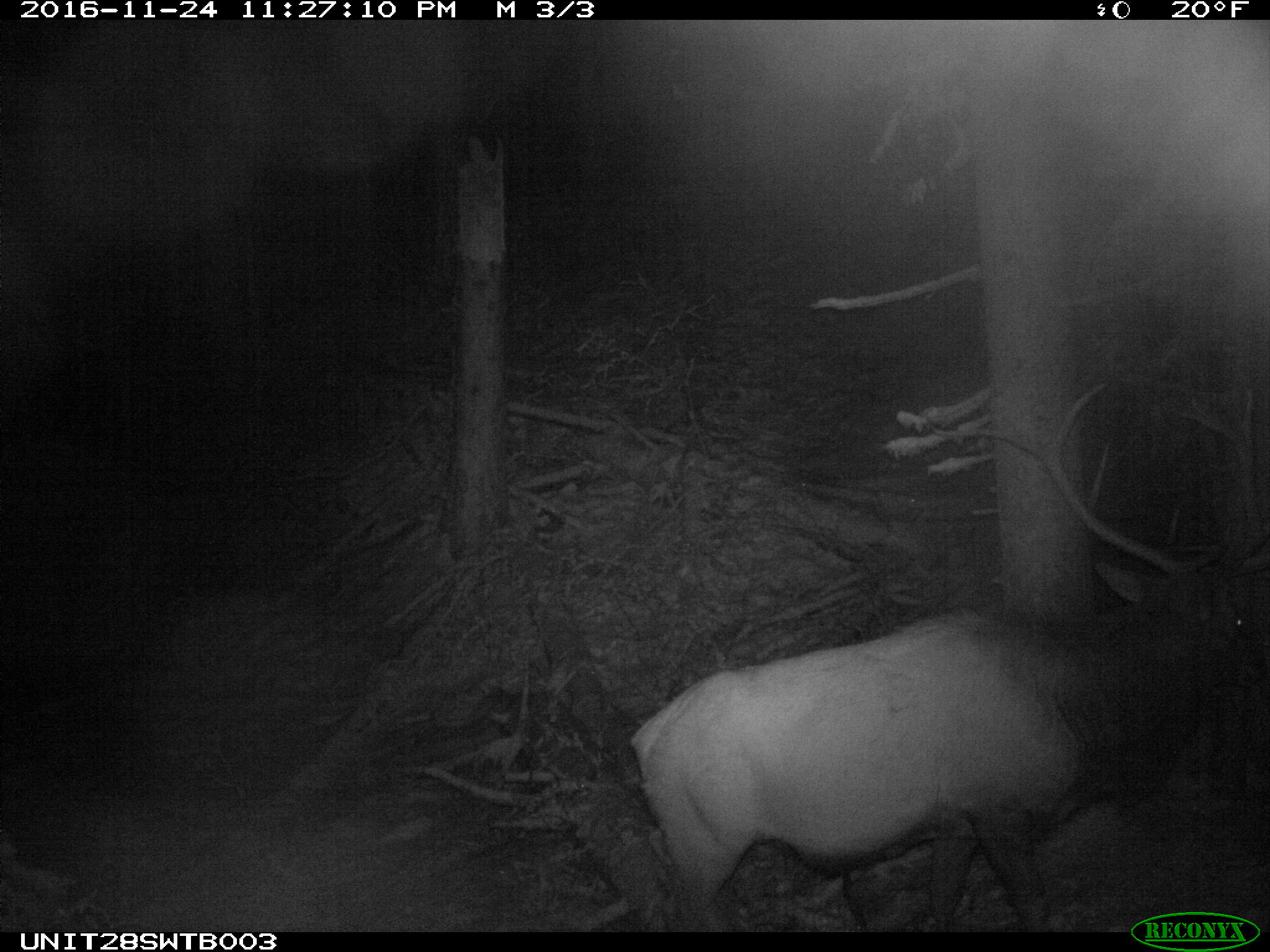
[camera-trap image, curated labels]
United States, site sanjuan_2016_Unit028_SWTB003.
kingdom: Animalia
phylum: Chordata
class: Mammalia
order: Artiodactyla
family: Cervidae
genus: Cervus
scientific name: Cervus elaphus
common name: red deer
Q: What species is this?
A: Cervus elaphus (red deer).